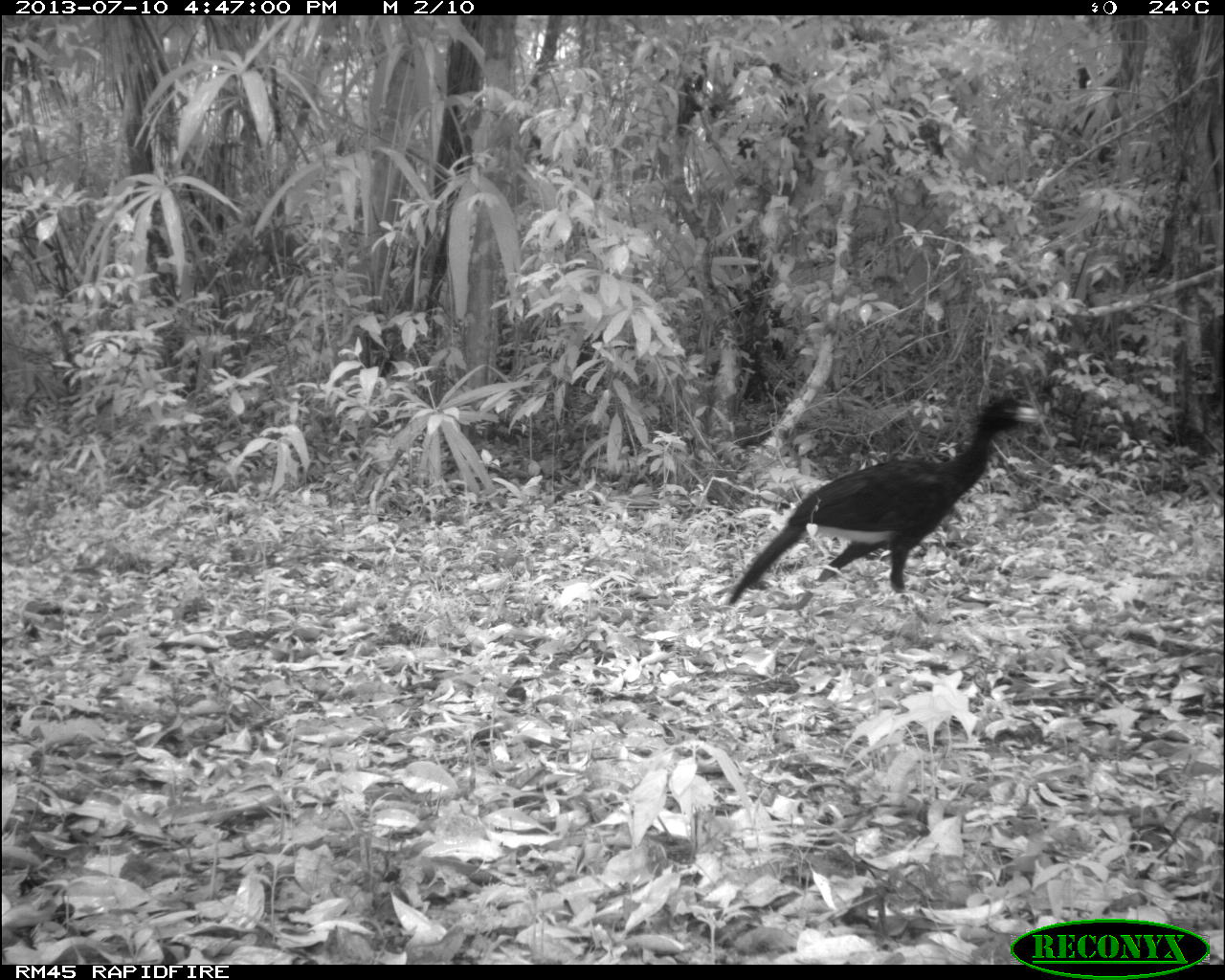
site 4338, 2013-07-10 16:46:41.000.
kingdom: Animalia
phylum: Chordata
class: Aves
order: Galliformes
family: Cracidae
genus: Crax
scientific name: Crax rubra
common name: great curassow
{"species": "Crax rubra (great curassow)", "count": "1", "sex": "male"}